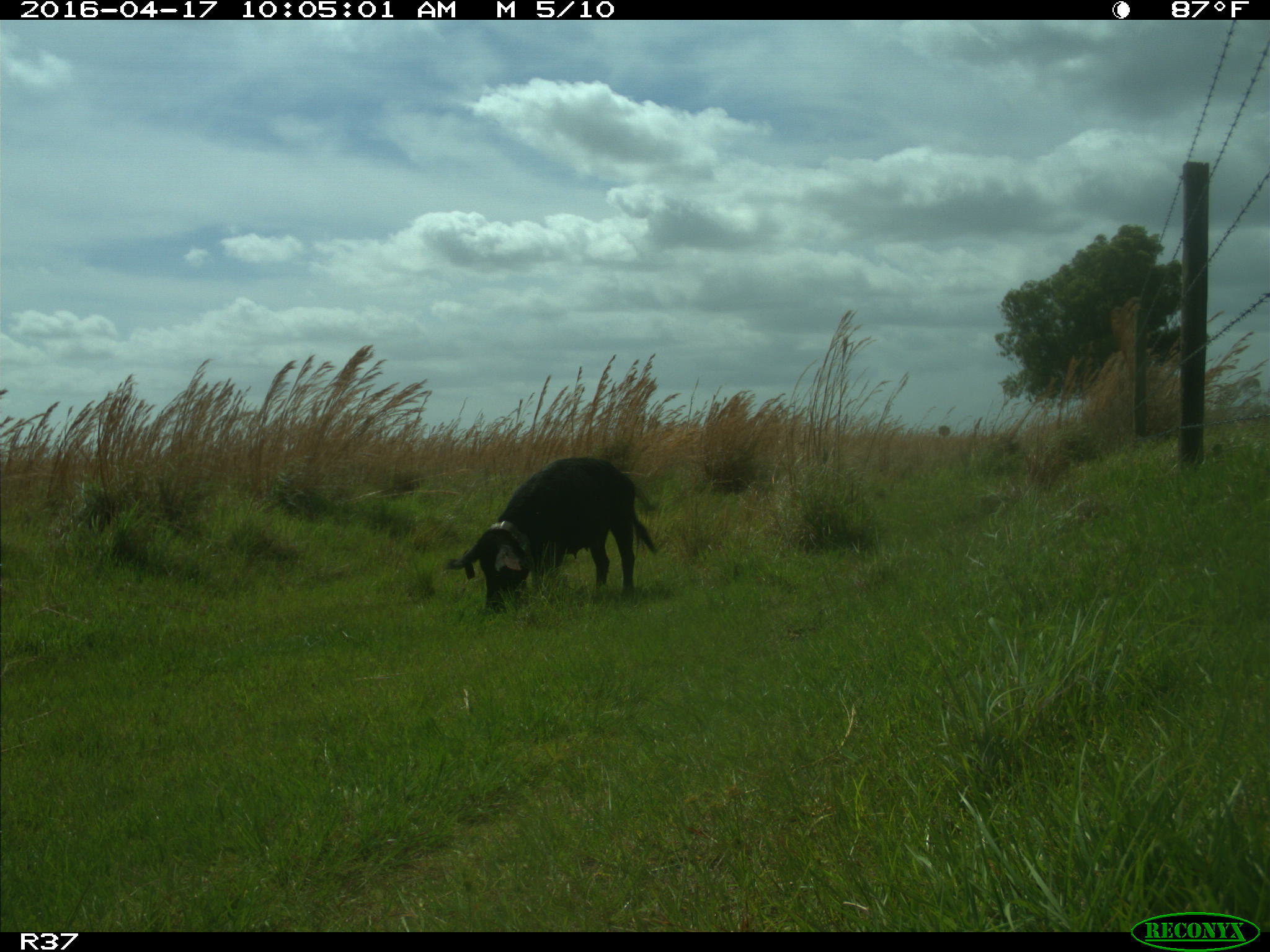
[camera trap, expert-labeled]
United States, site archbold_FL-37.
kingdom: Animalia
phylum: Chordata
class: Mammalia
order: Artiodactyla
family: Suidae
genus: Sus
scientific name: Sus scrofa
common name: wild boar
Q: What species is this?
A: Sus scrofa (wild boar).